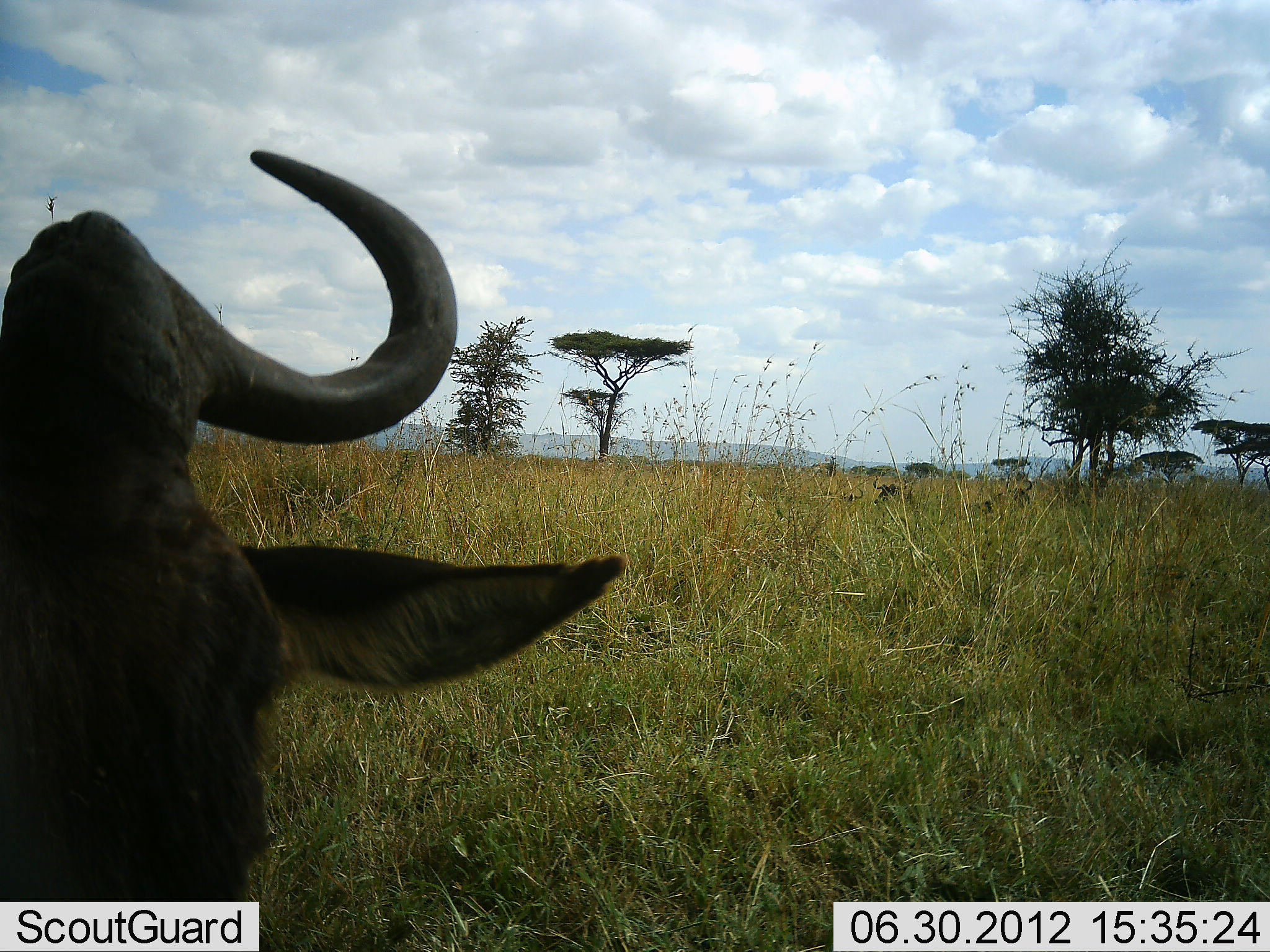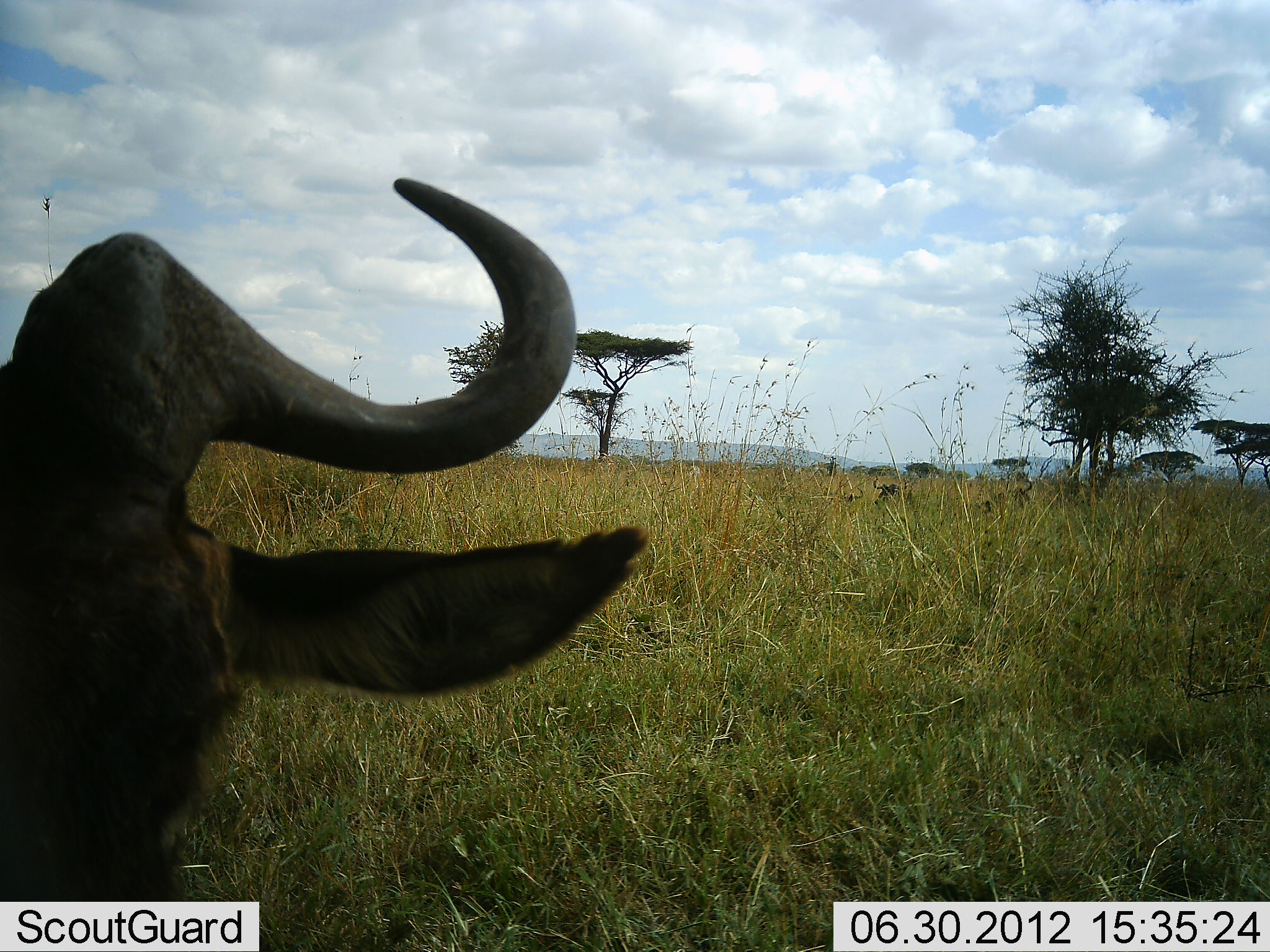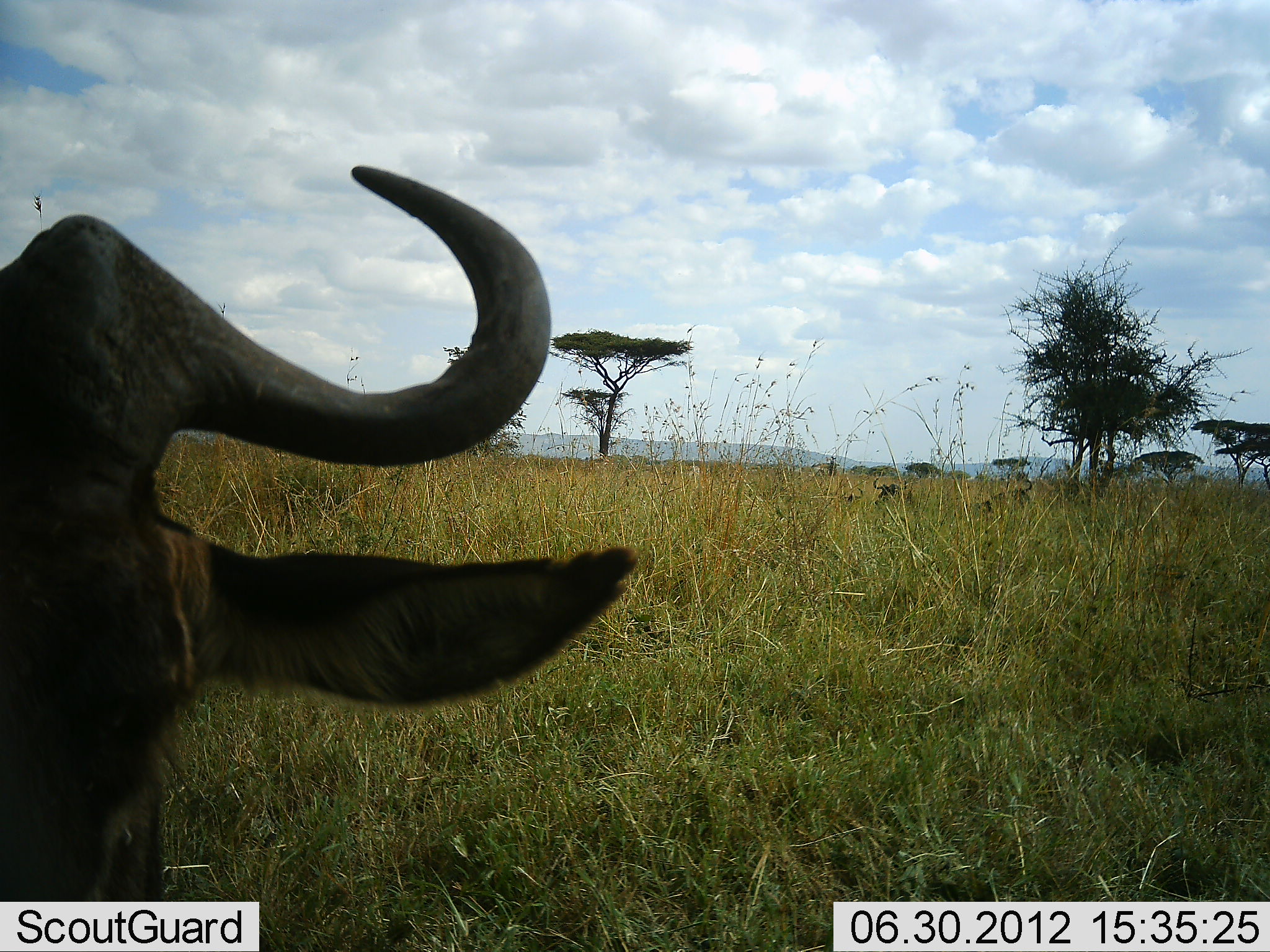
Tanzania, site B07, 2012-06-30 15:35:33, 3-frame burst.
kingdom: Animalia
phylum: Chordata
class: Mammalia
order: Artiodactyla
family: Bovidae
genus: Connochaetes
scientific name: Connochaetes taurinus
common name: blue wildebeest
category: wildebeest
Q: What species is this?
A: Wildebeest (blue wildebeest) (Connochaetes taurinus).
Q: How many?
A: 1.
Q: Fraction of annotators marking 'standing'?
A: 36%.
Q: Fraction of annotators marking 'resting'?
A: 55%.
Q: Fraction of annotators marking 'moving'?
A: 0%.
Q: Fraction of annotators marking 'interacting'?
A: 9%.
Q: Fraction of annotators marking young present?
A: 0%.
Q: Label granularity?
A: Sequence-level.